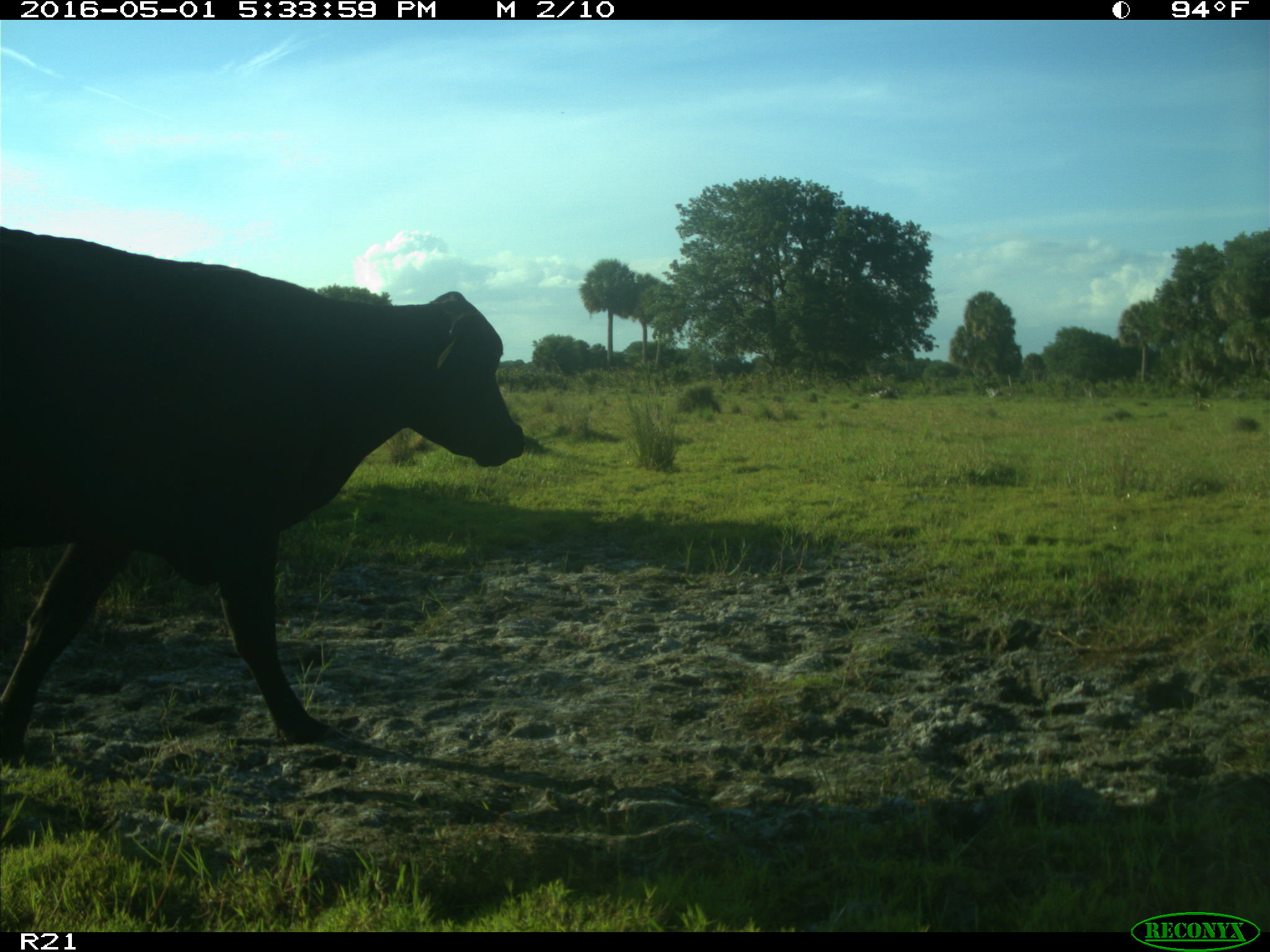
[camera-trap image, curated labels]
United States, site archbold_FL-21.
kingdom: Animalia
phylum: Chordata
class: Mammalia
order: Artiodactyla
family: Bovidae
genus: Bos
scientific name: Bos taurus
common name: domestic cow